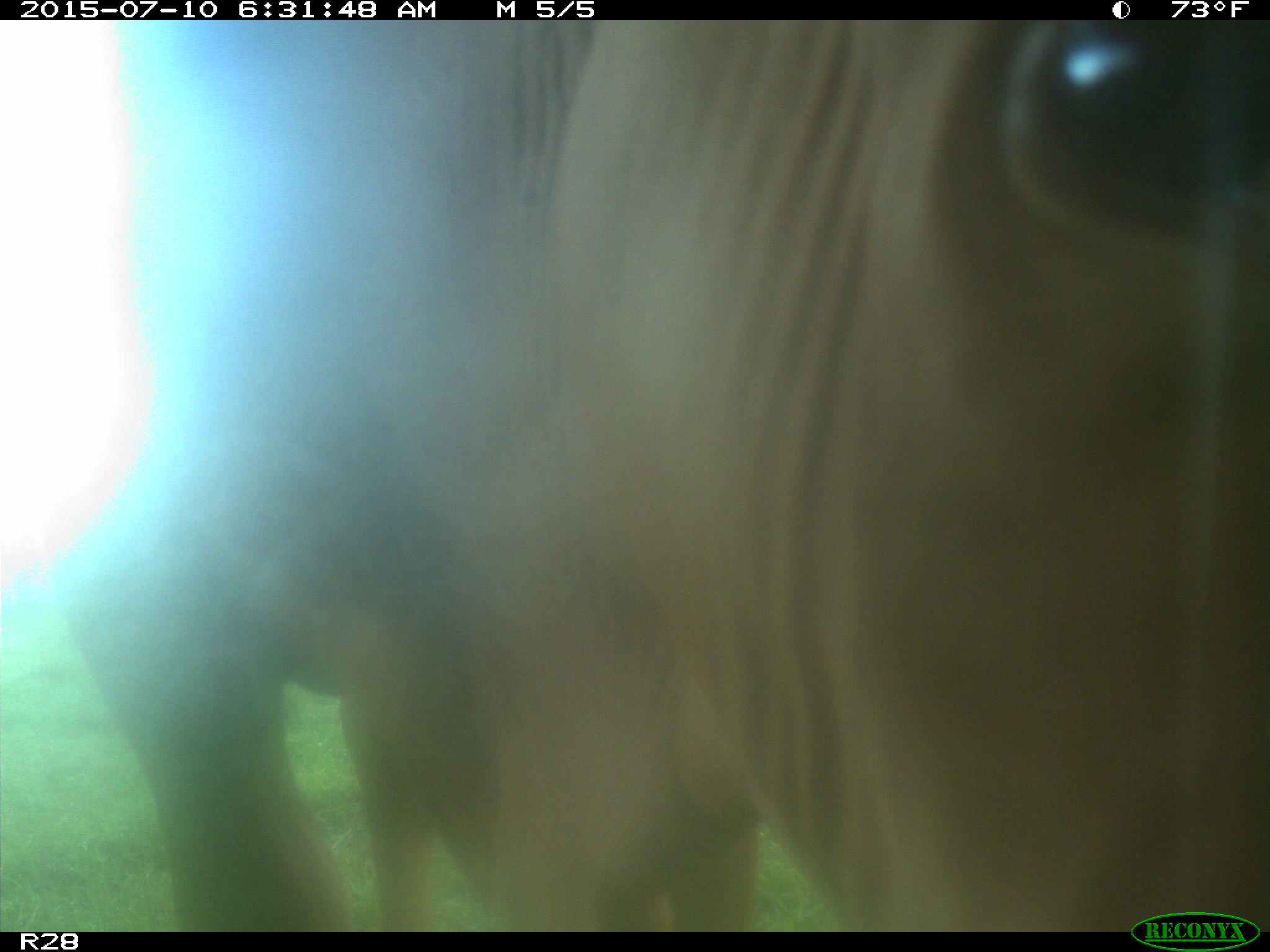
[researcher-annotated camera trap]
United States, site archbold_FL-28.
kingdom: Animalia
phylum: Chordata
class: Mammalia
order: Artiodactyla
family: Bovidae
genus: Bos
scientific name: Bos taurus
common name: domestic cow